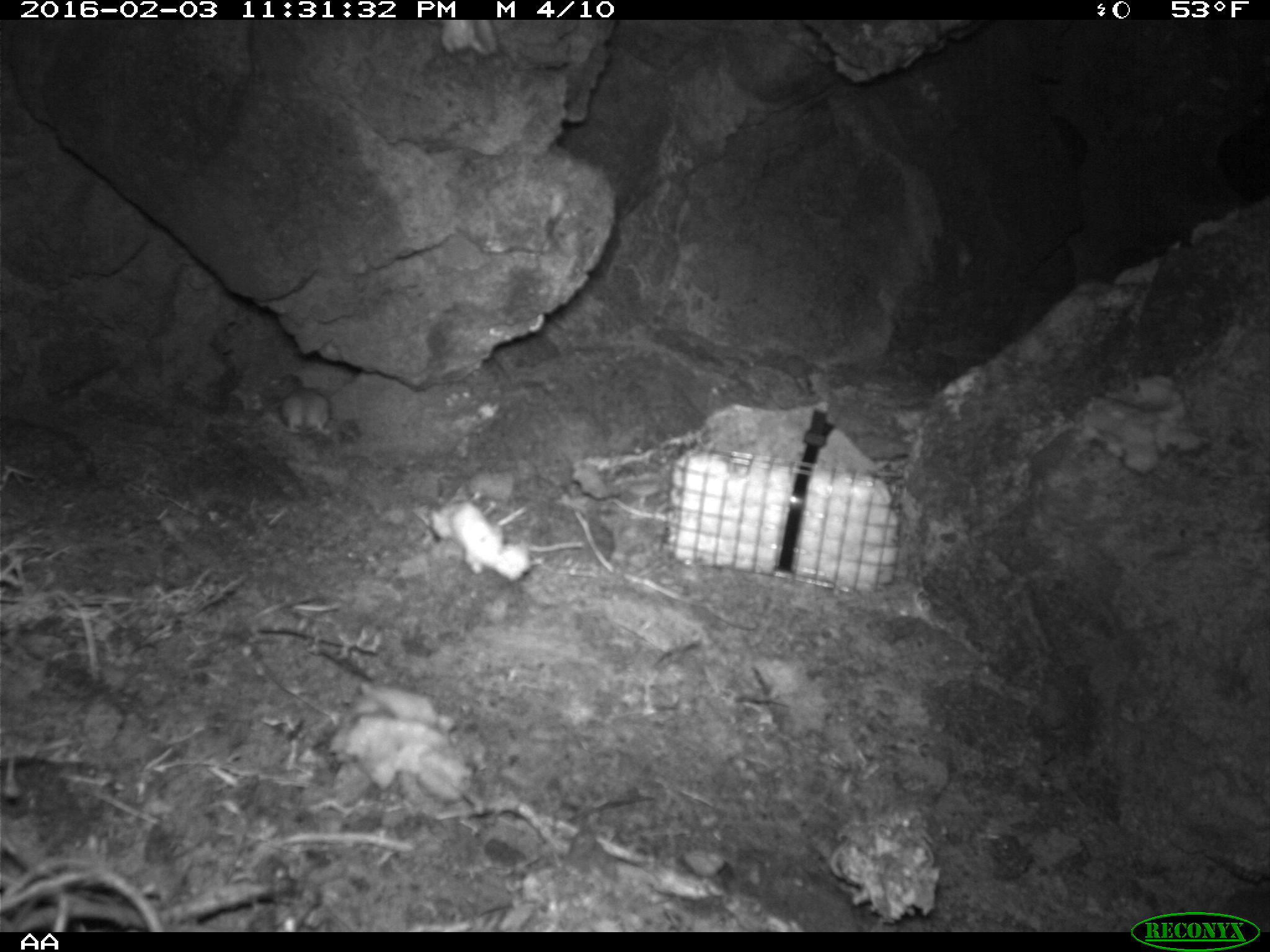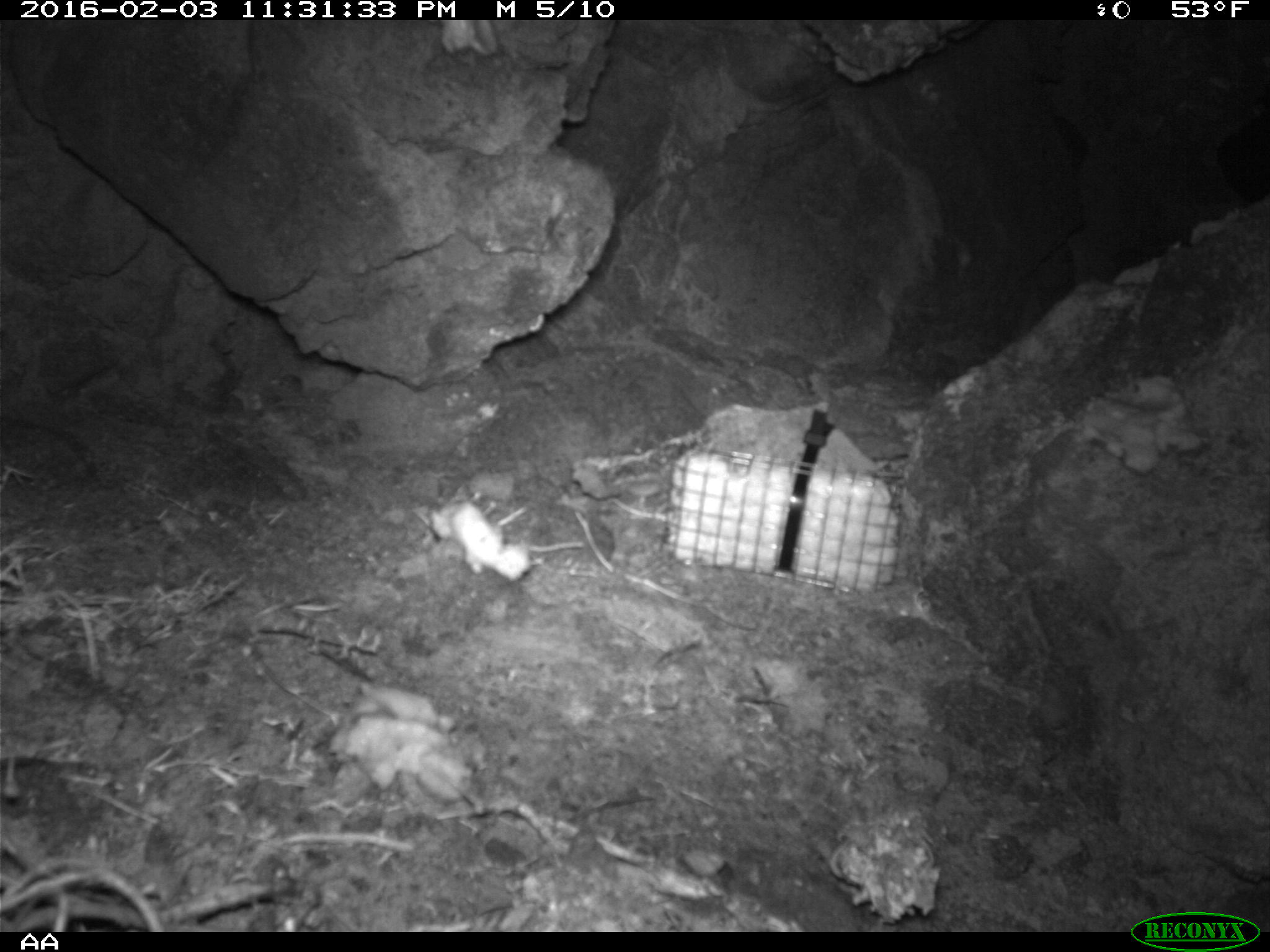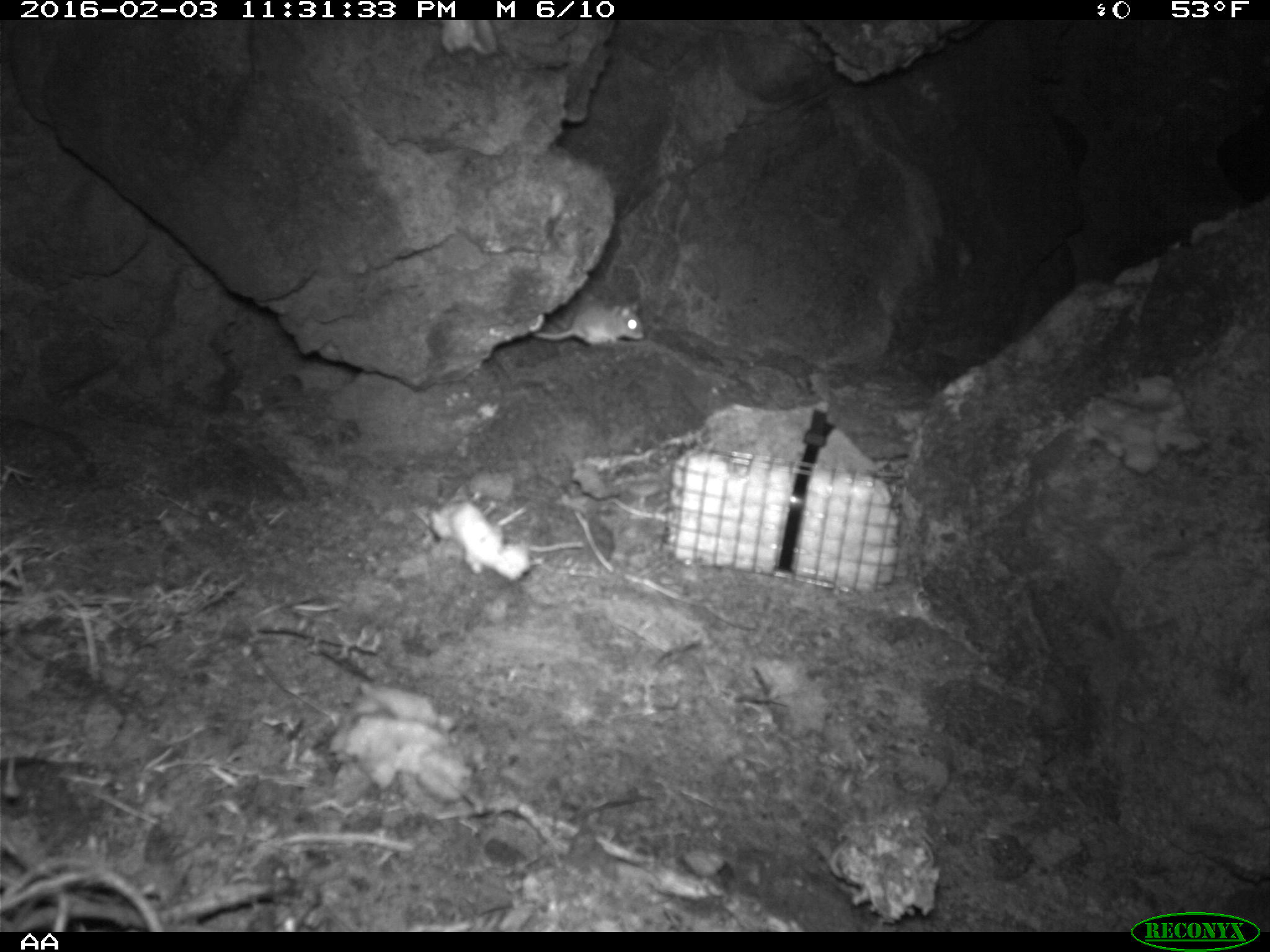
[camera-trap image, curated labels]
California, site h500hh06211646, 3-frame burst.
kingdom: Animalia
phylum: Chordata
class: Mammalia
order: Rodentia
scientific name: Rodentia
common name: rodent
Rodent (Rodentia).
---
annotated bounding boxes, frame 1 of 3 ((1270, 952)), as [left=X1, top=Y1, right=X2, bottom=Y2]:
rodent: [left=271, top=387, right=331, bottom=436]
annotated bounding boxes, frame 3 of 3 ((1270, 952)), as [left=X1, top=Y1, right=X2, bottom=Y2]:
rodent: [left=532, top=299, right=643, bottom=346]